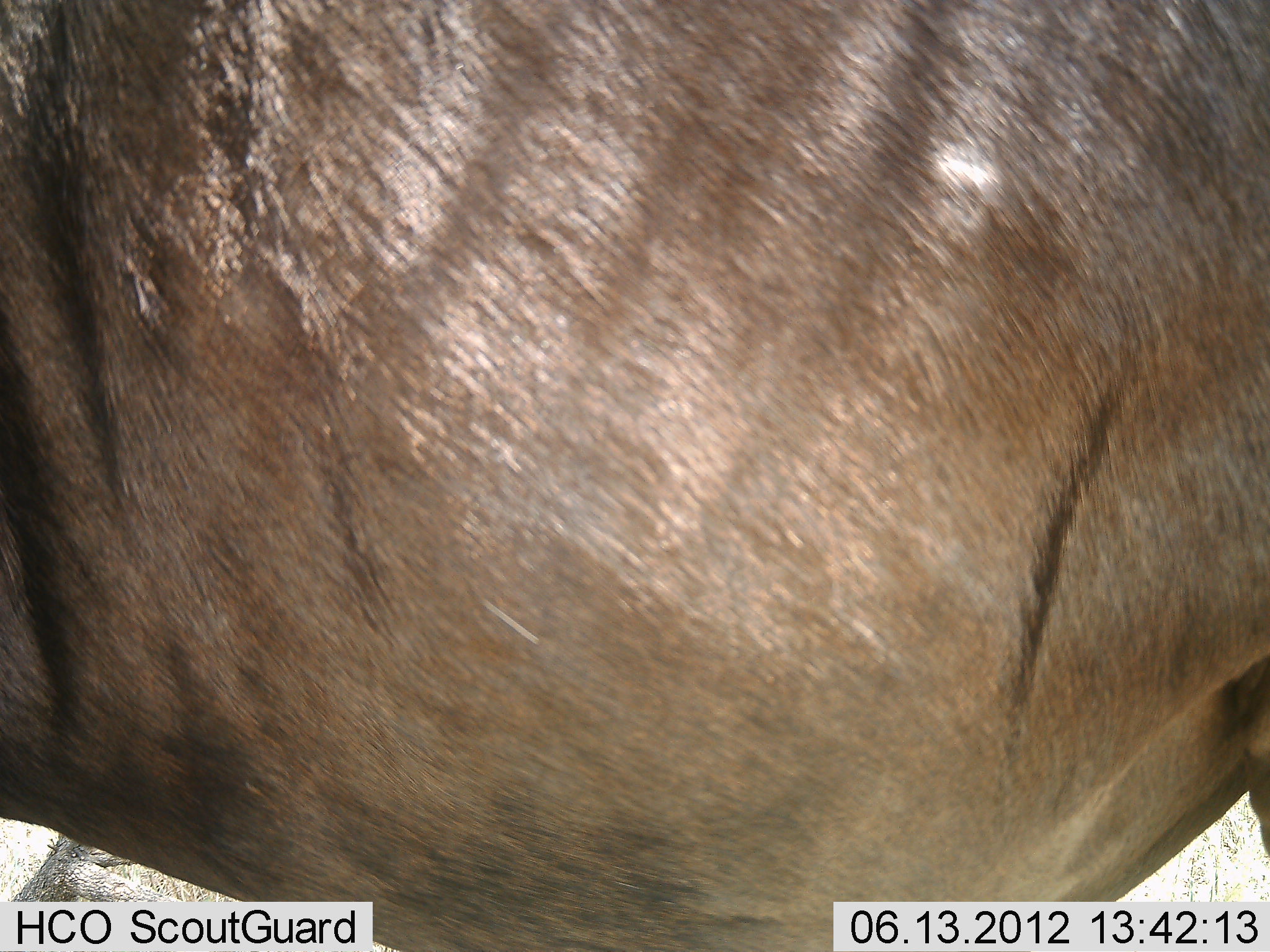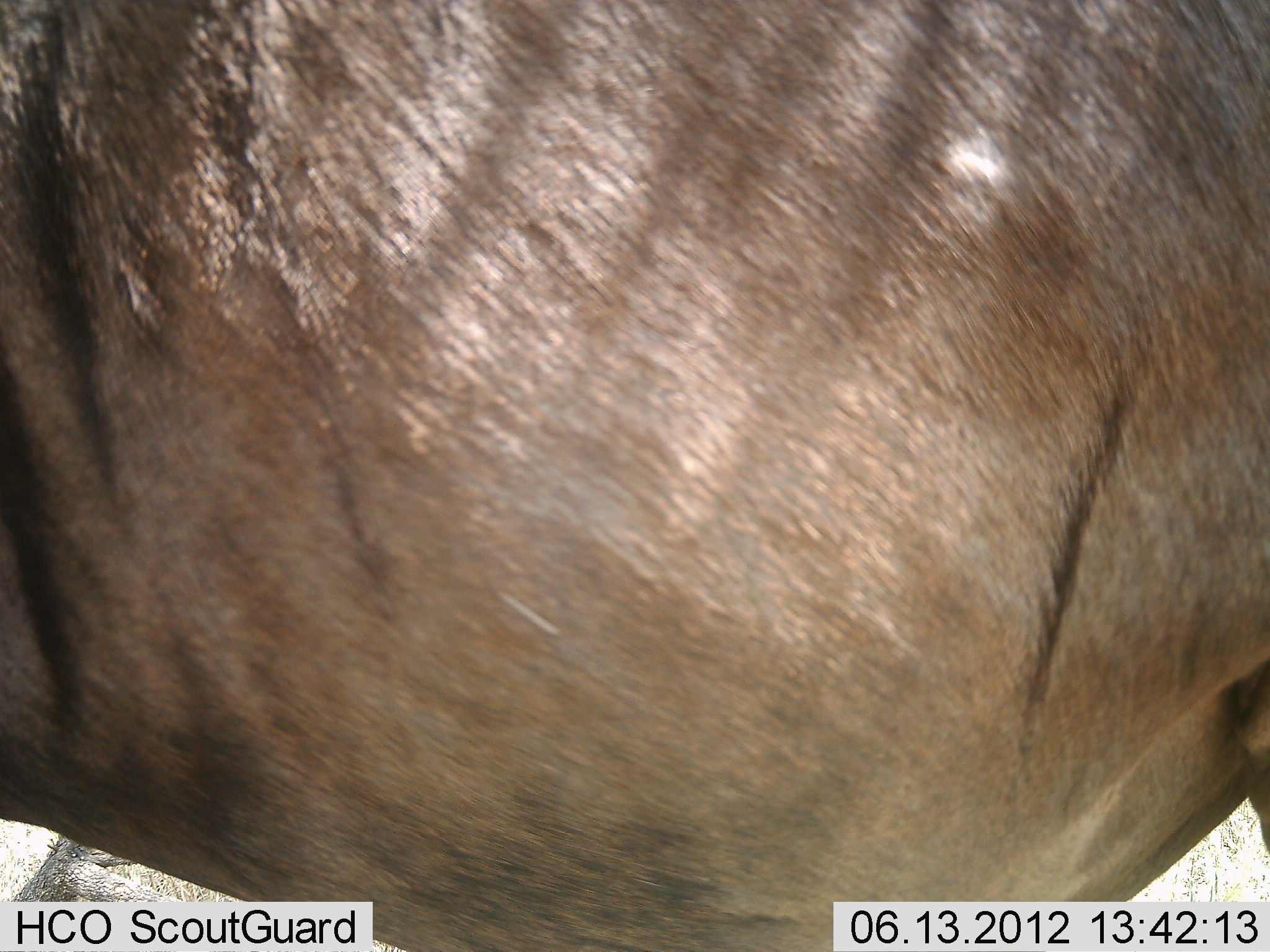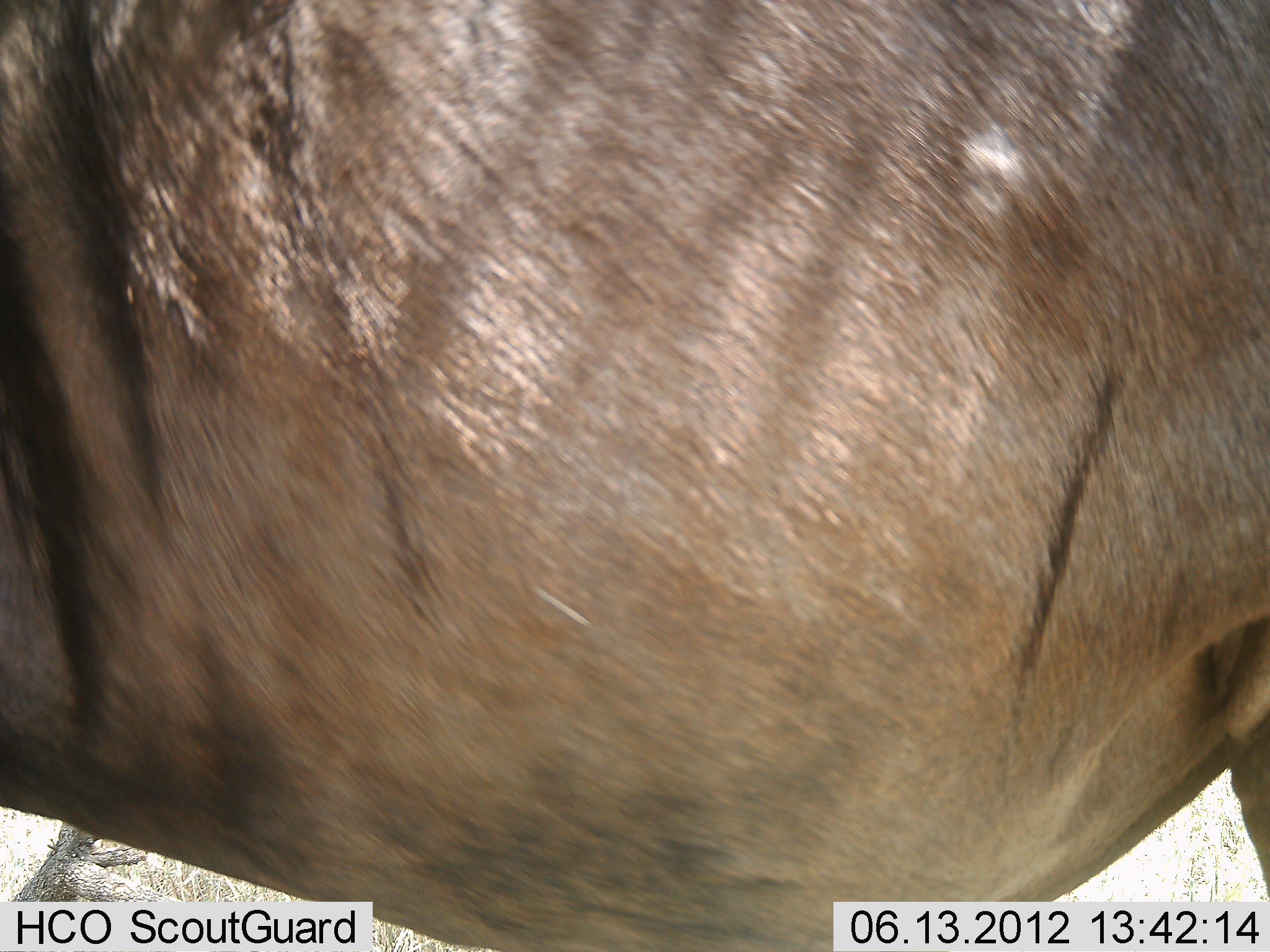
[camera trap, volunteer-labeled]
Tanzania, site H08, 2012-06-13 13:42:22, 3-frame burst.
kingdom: Animalia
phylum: Chordata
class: Mammalia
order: Artiodactyla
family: Bovidae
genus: Connochaetes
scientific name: Connochaetes taurinus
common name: blue wildebeest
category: wildebeest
Wildebeest (blue wildebeest) (Connochaetes taurinus), count 1. Behavior (volunteer vote fractions): standing 80%, resting 20%, moving 0%, interacting 0%. Young present (vote fraction): 0%. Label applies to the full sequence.